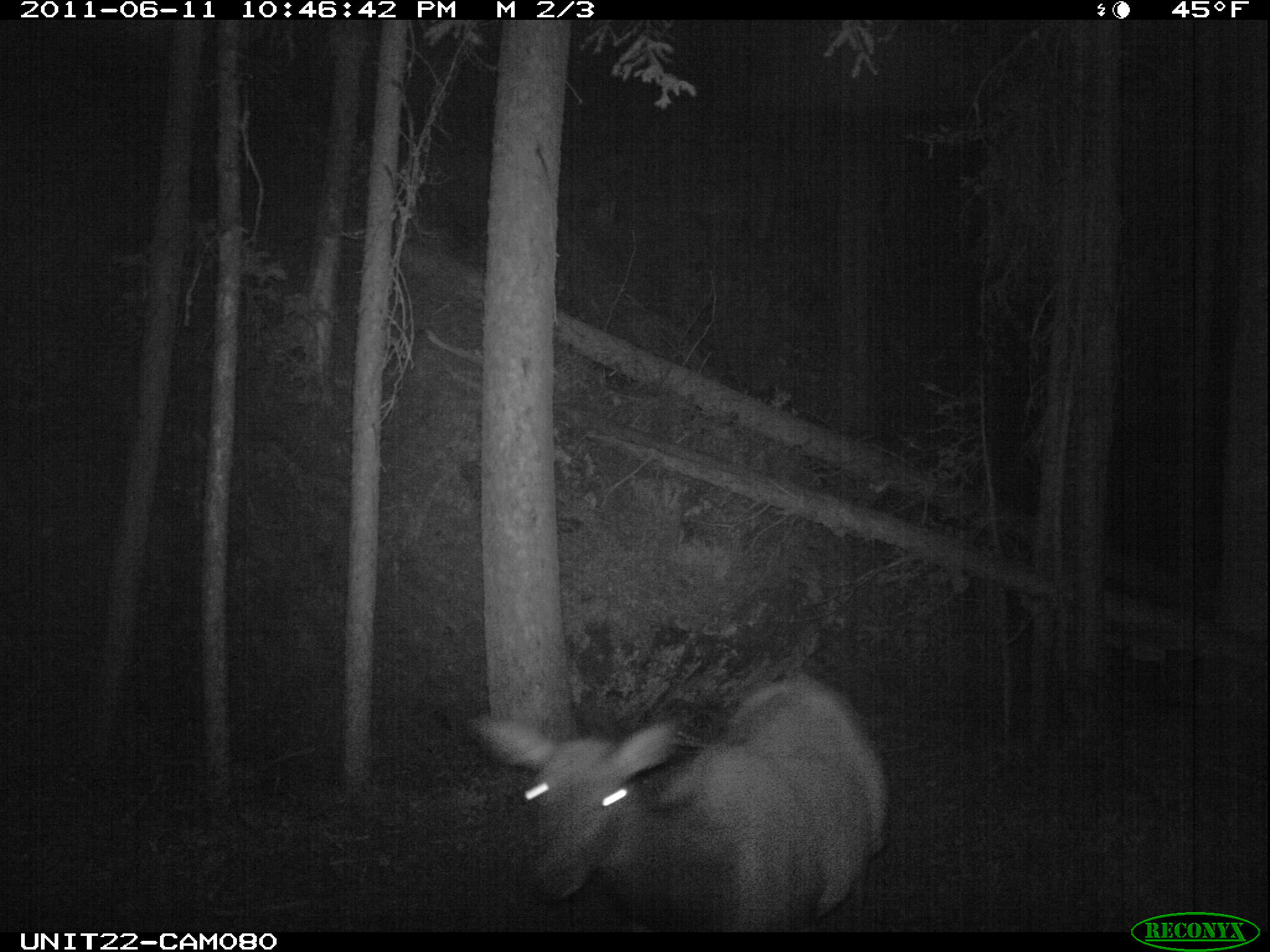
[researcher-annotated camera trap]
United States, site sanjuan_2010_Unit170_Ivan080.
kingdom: Animalia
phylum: Chordata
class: Mammalia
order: Artiodactyla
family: Cervidae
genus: Cervus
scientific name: Cervus elaphus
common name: red deer